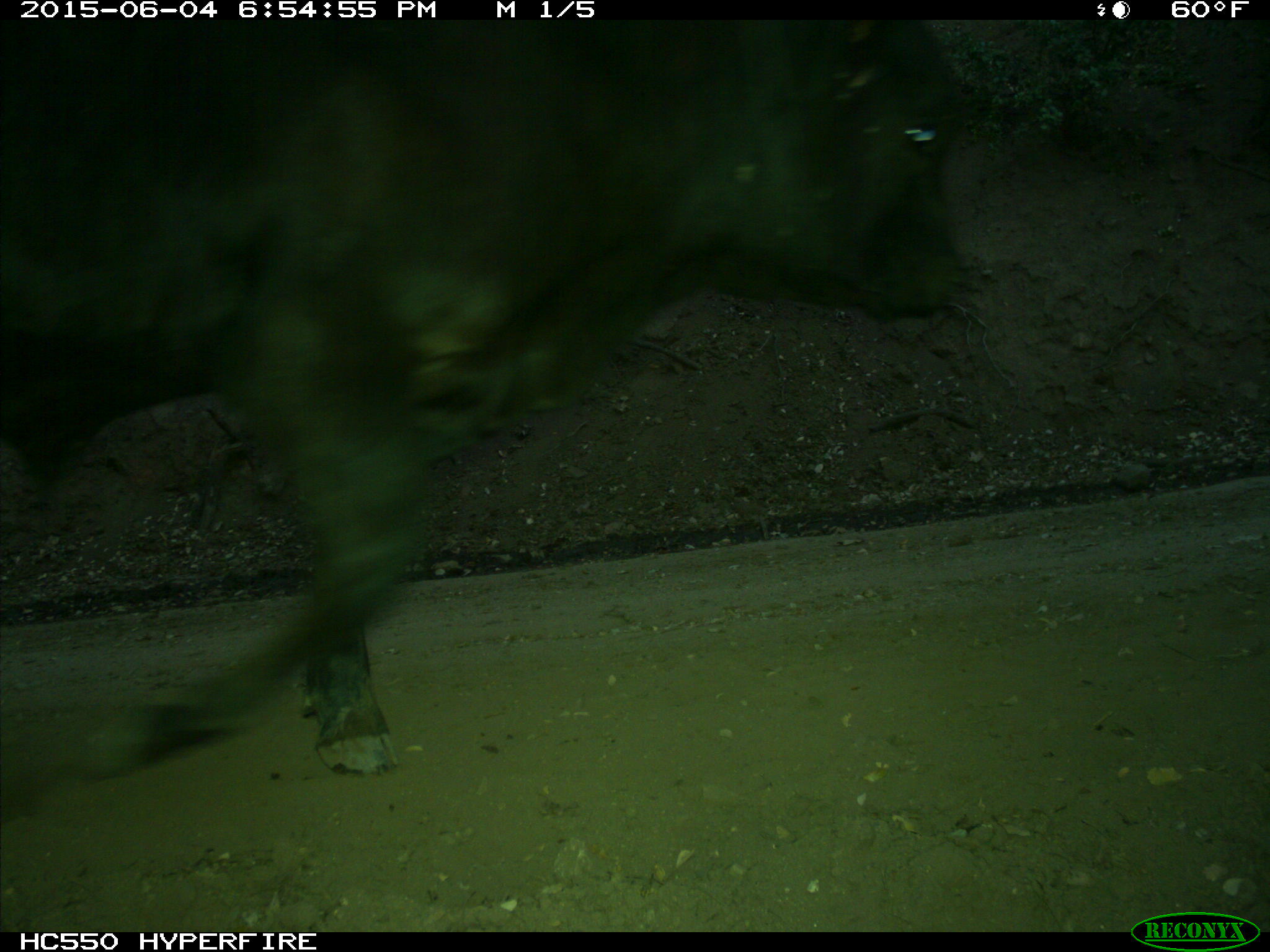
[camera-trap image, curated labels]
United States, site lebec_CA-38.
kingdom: Animalia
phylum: Chordata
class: Mammalia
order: Artiodactyla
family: Bovidae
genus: Bos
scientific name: Bos taurus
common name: domestic cow